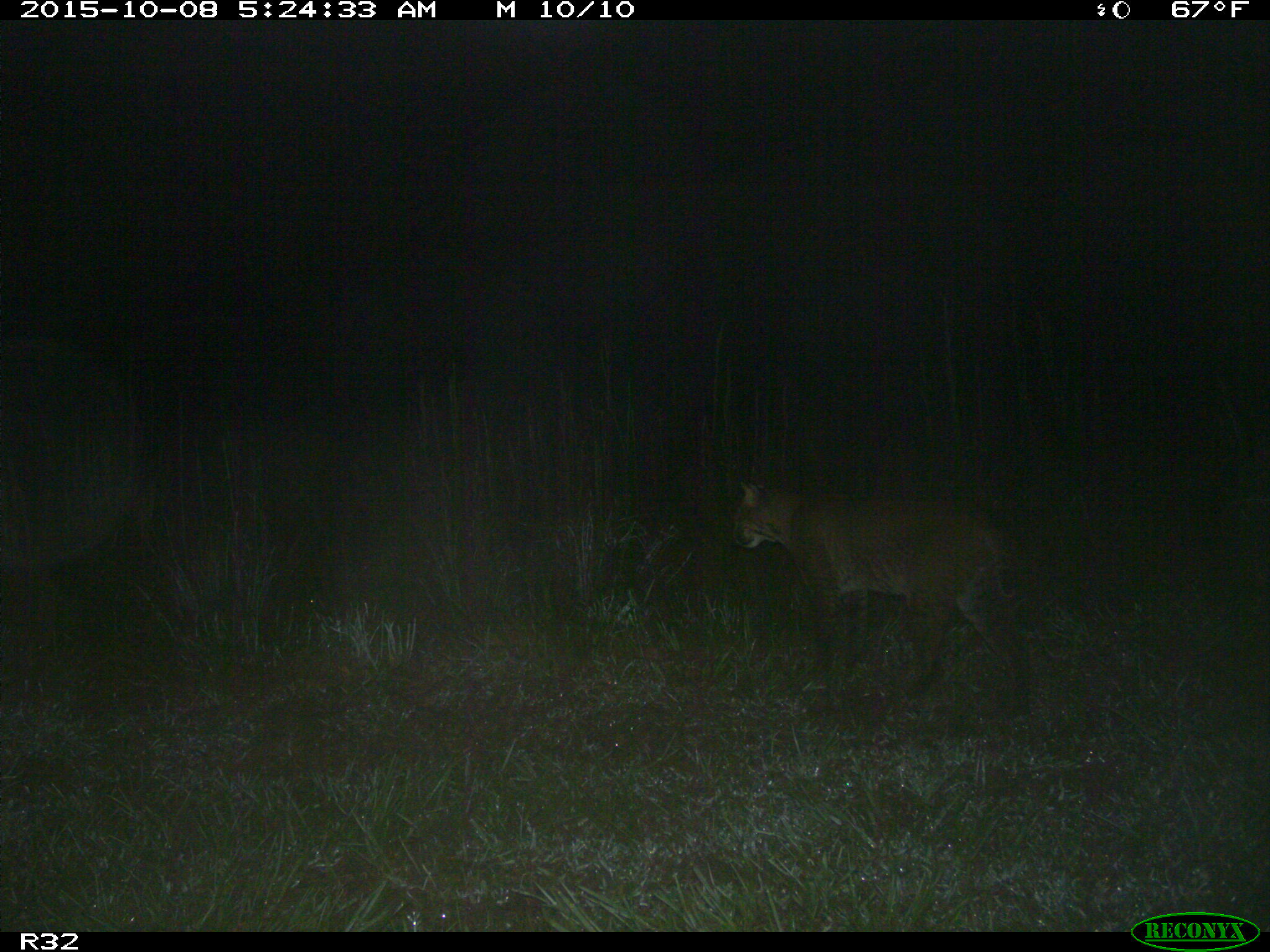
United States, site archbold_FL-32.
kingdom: Animalia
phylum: Chordata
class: Mammalia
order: Carnivora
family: Felidae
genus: Lynx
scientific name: Lynx rufus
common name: bobcat